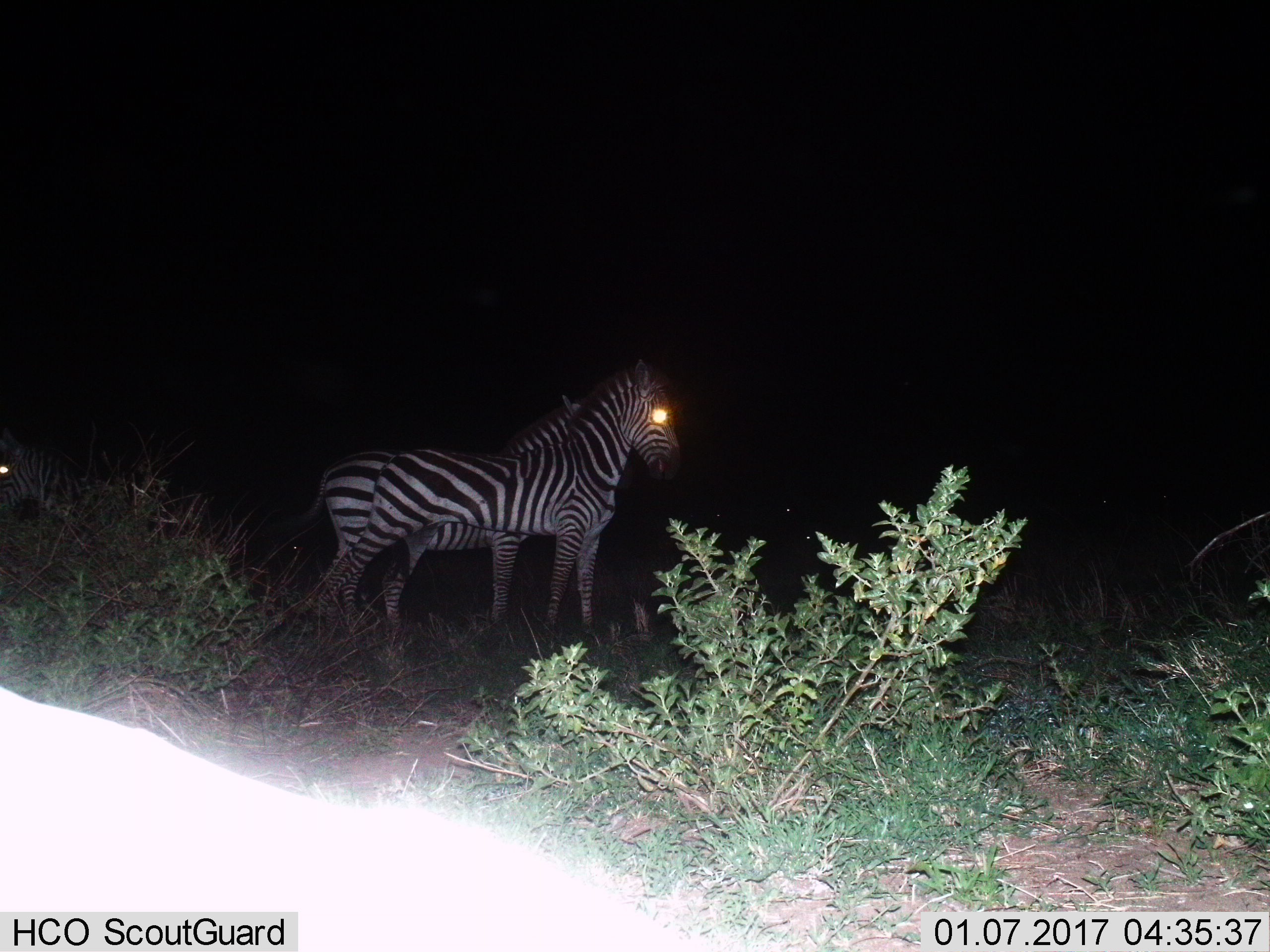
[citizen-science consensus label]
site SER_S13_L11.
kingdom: Animalia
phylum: Chordata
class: Mammalia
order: Perissodactyla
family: Equidae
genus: Equus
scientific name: Equus quagga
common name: plains zebra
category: zebraplains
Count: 2.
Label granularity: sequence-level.